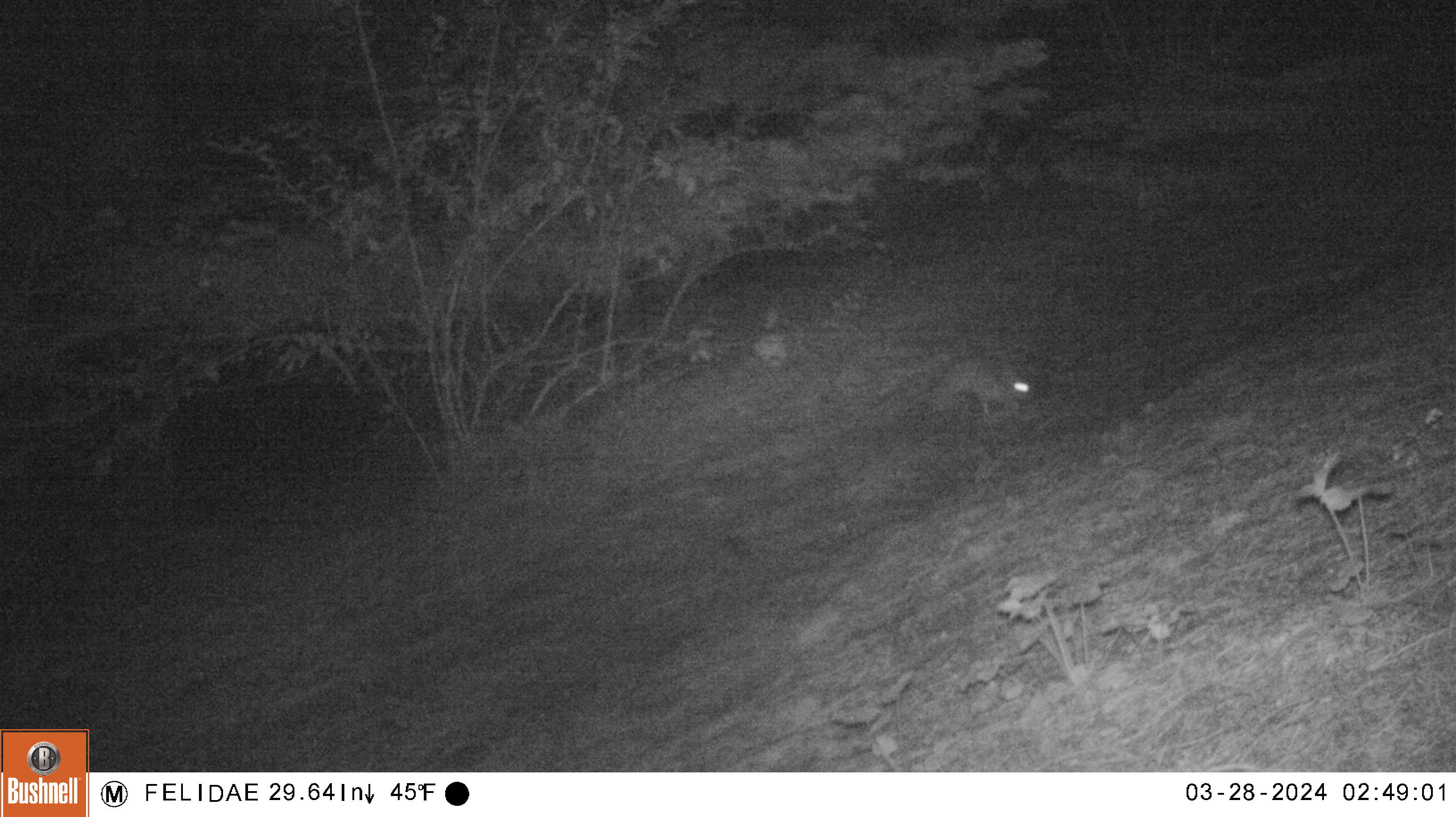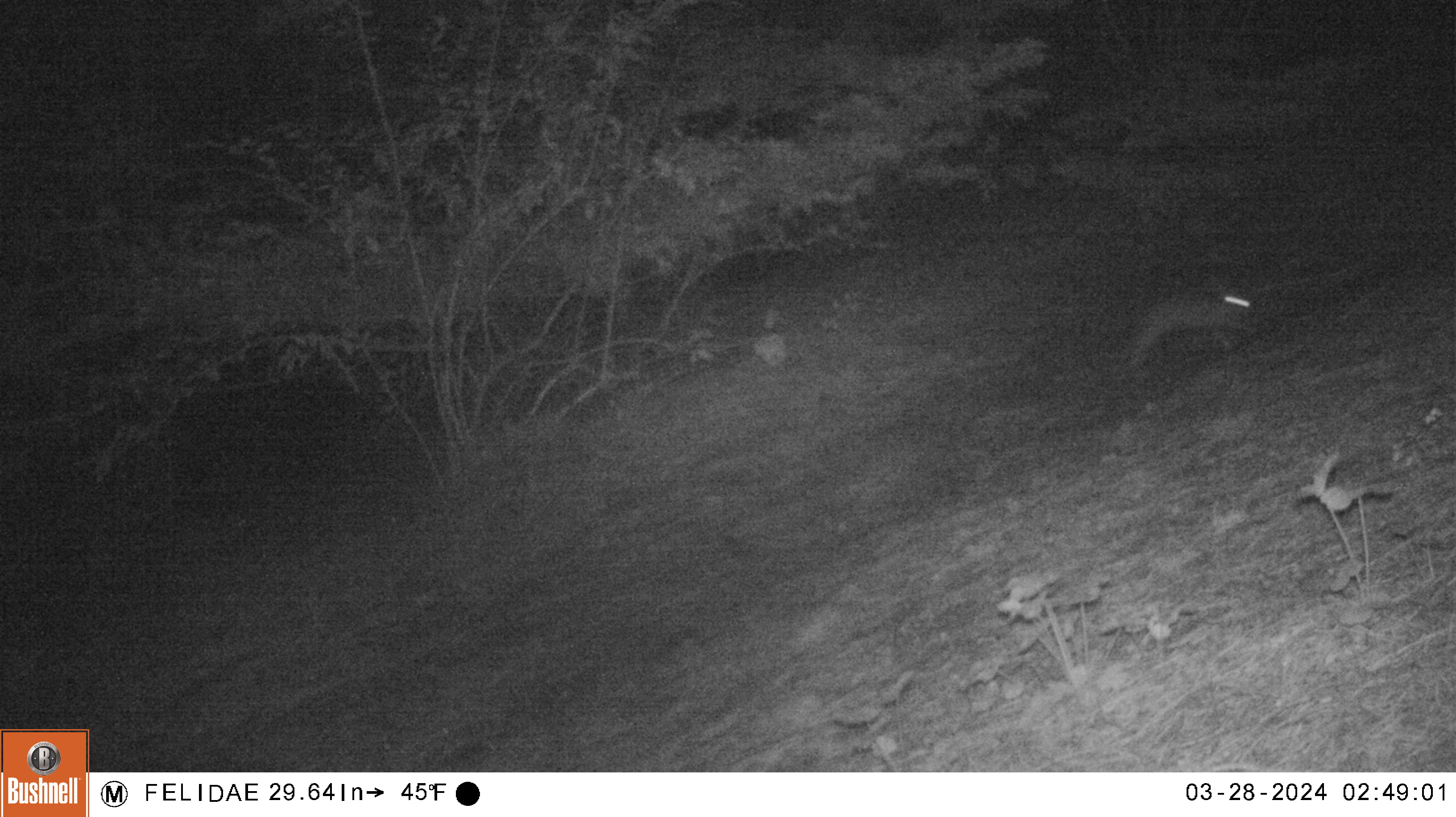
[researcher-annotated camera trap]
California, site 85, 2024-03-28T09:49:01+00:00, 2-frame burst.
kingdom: Animalia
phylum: Chordata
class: Mammalia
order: Lagomorpha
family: Leporidae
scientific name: Leporidae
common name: rabbit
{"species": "rabbit (Leporidae)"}